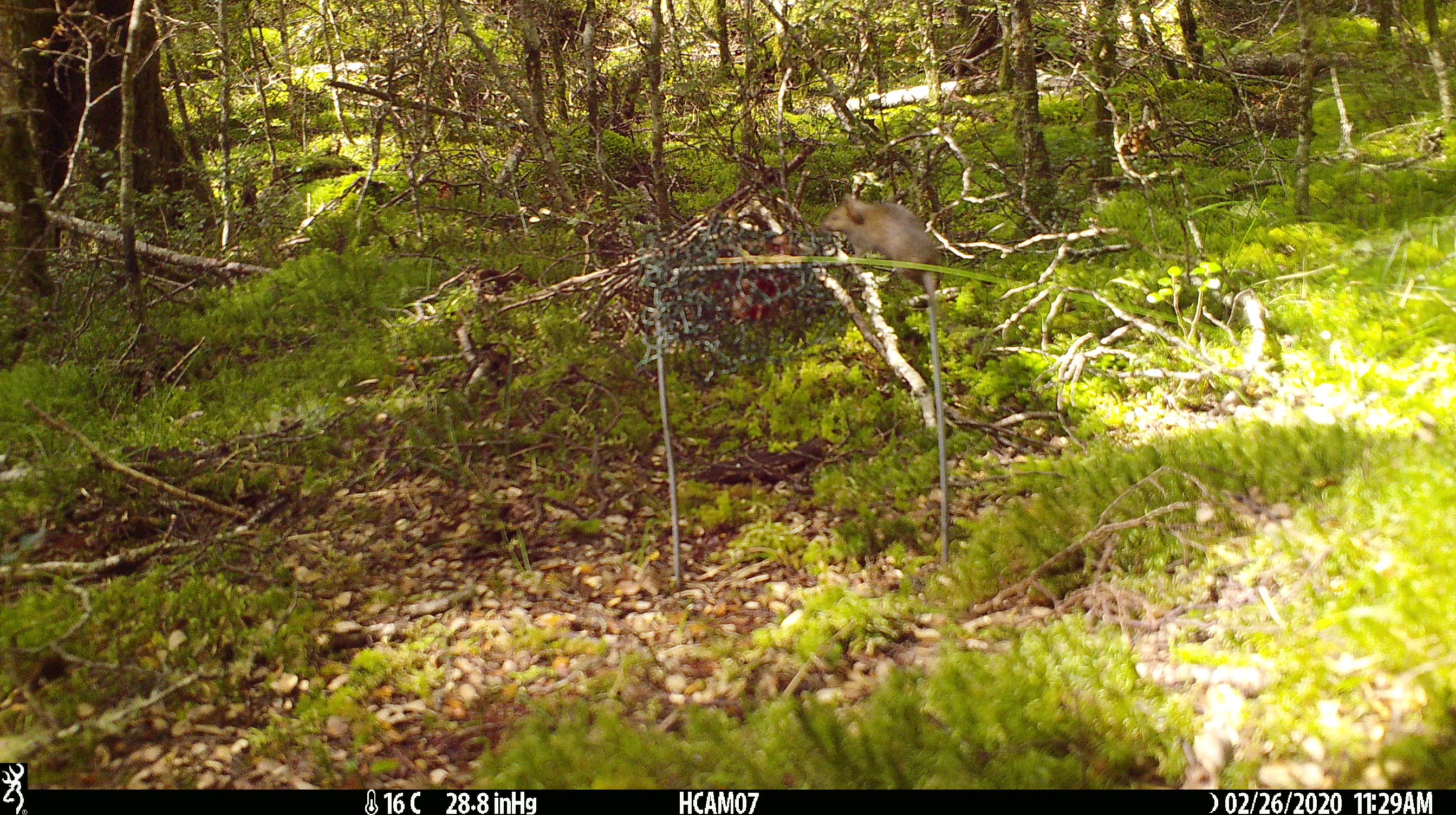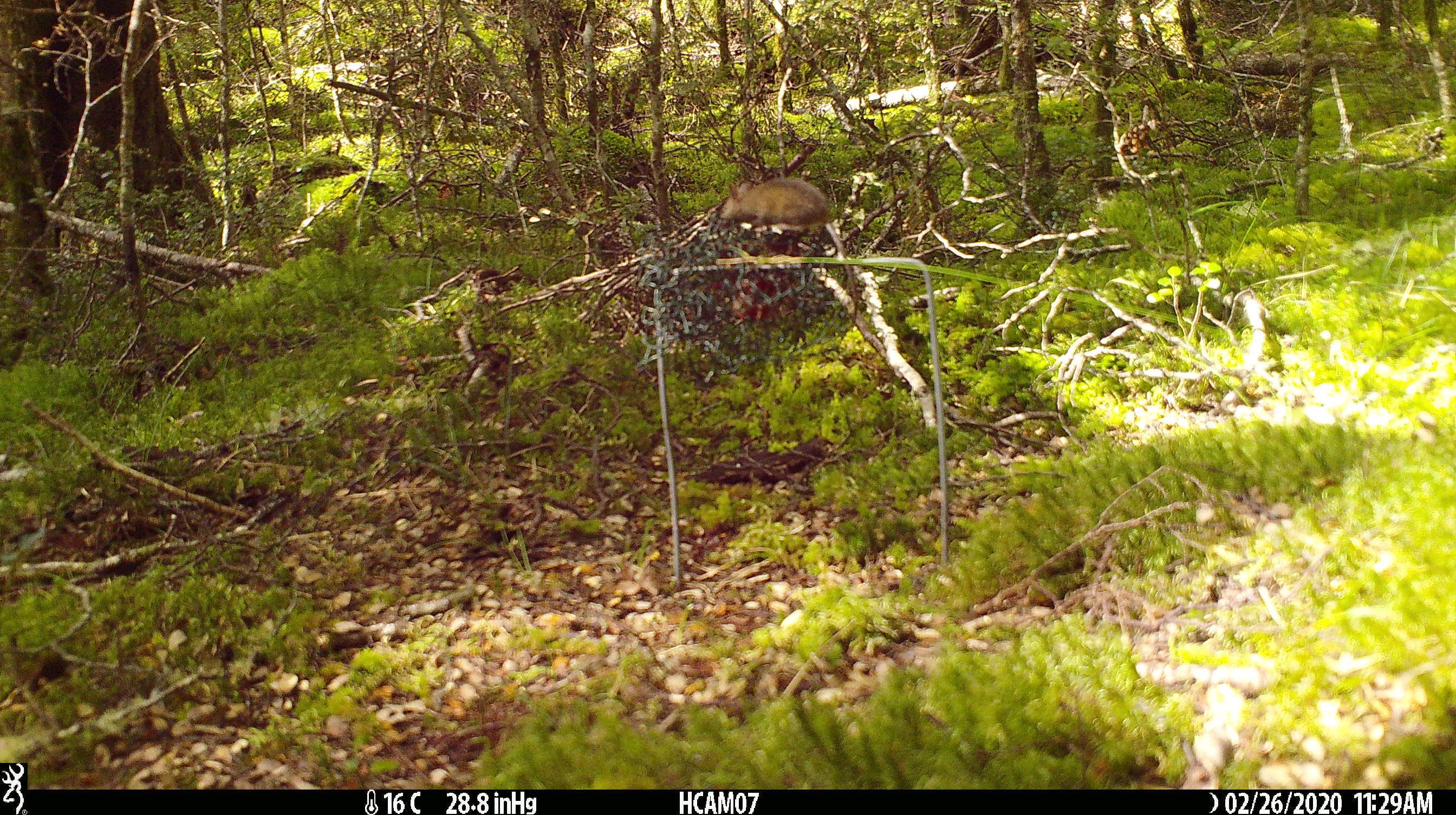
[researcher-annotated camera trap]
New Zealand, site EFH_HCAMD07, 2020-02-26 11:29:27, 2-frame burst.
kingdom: Animalia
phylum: Chordata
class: Mammalia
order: Rodentia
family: Muridae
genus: Mus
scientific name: Mus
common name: mouse